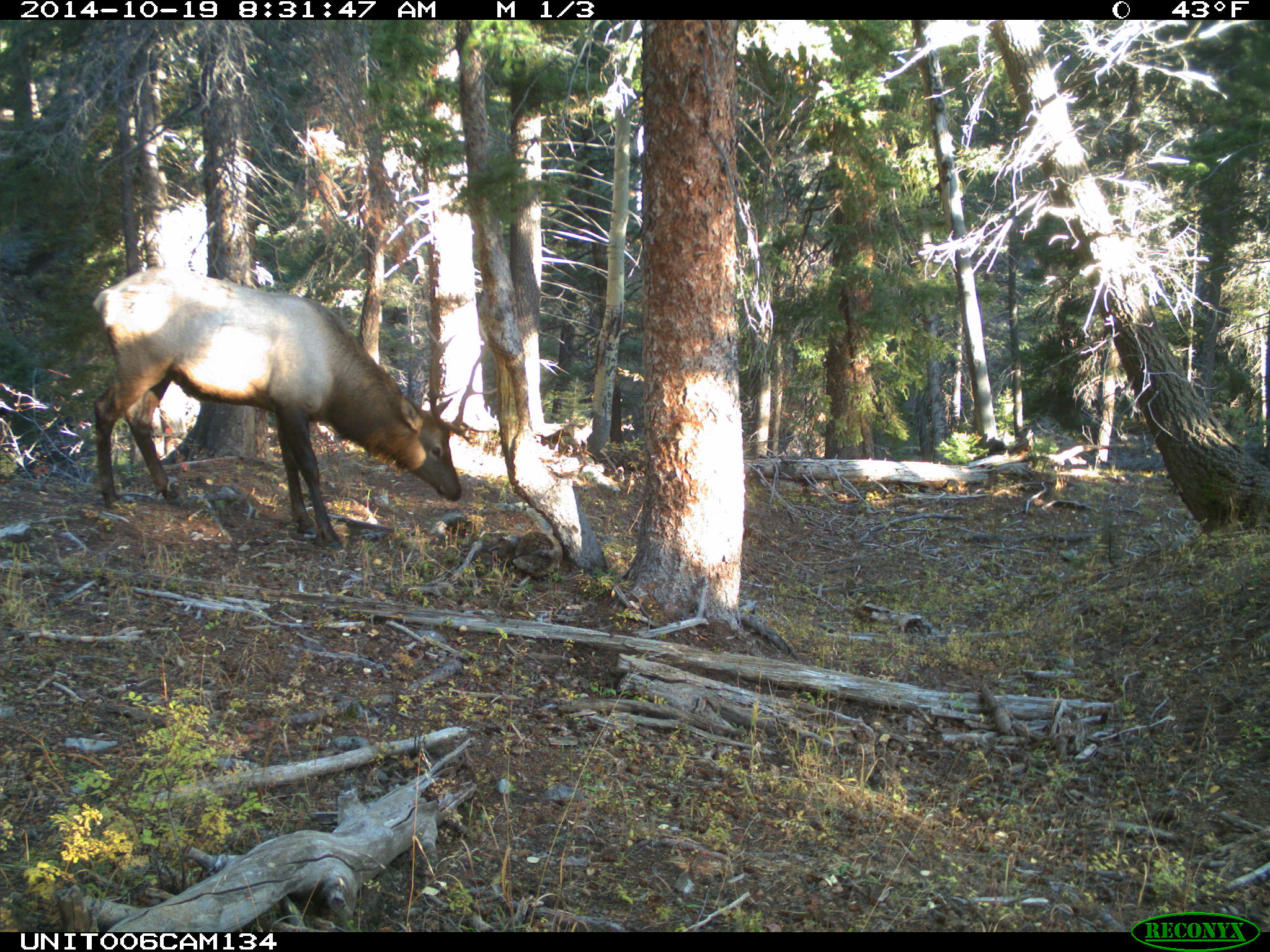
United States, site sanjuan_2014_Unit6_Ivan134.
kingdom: Animalia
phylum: Chordata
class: Mammalia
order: Artiodactyla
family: Cervidae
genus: Cervus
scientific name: Cervus elaphus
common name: red deer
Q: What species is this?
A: Cervus elaphus (red deer).